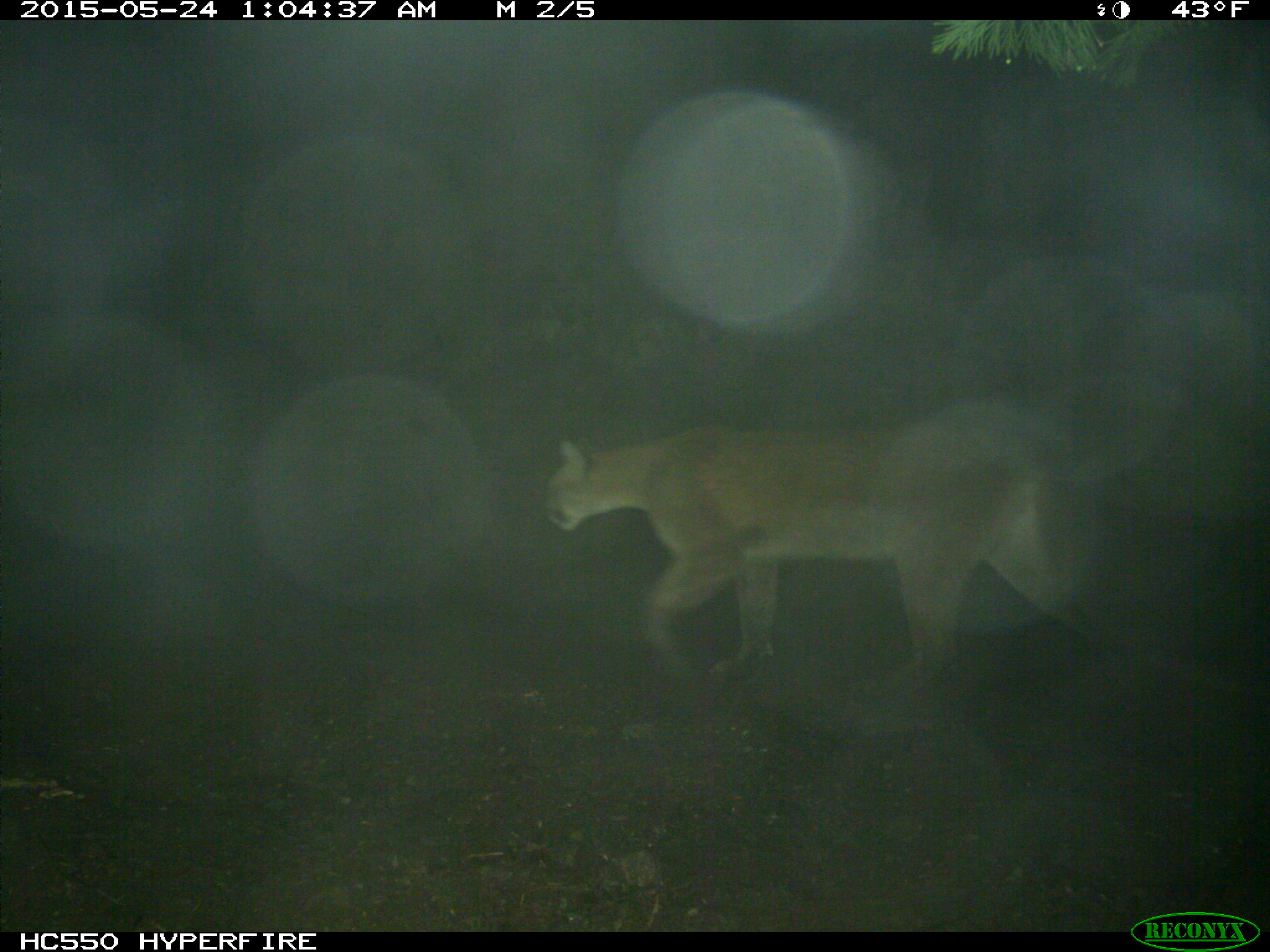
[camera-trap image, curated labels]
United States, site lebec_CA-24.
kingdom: Animalia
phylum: Chordata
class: Mammalia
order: Carnivora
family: Felidae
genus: Puma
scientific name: Puma concolor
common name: mountain lion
Puma concolor (mountain lion).